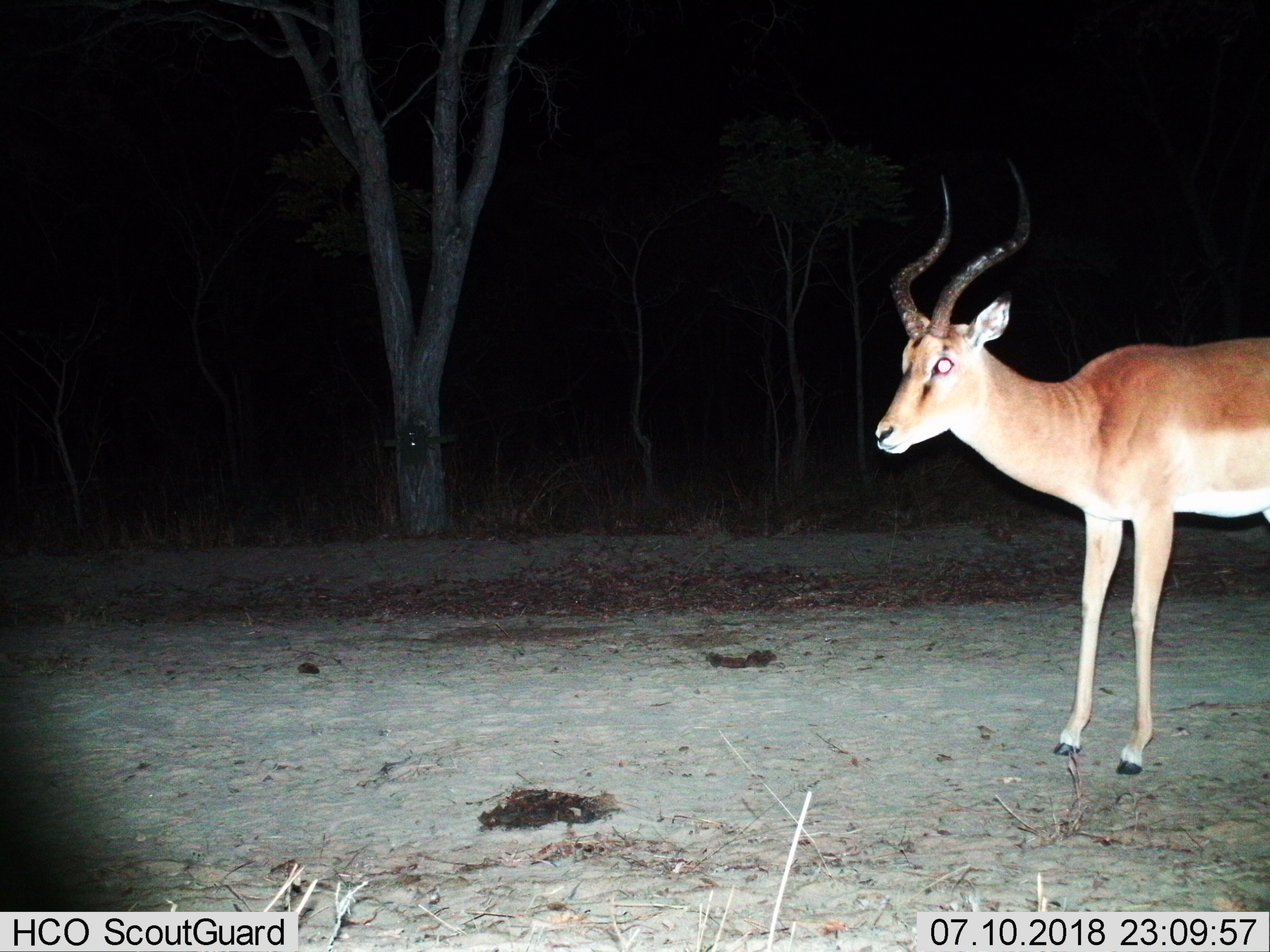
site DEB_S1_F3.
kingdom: Animalia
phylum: Chordata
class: Mammalia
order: Artiodactyla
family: Bovidae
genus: Aepyceros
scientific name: Aepyceros melampus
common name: impala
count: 1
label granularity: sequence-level